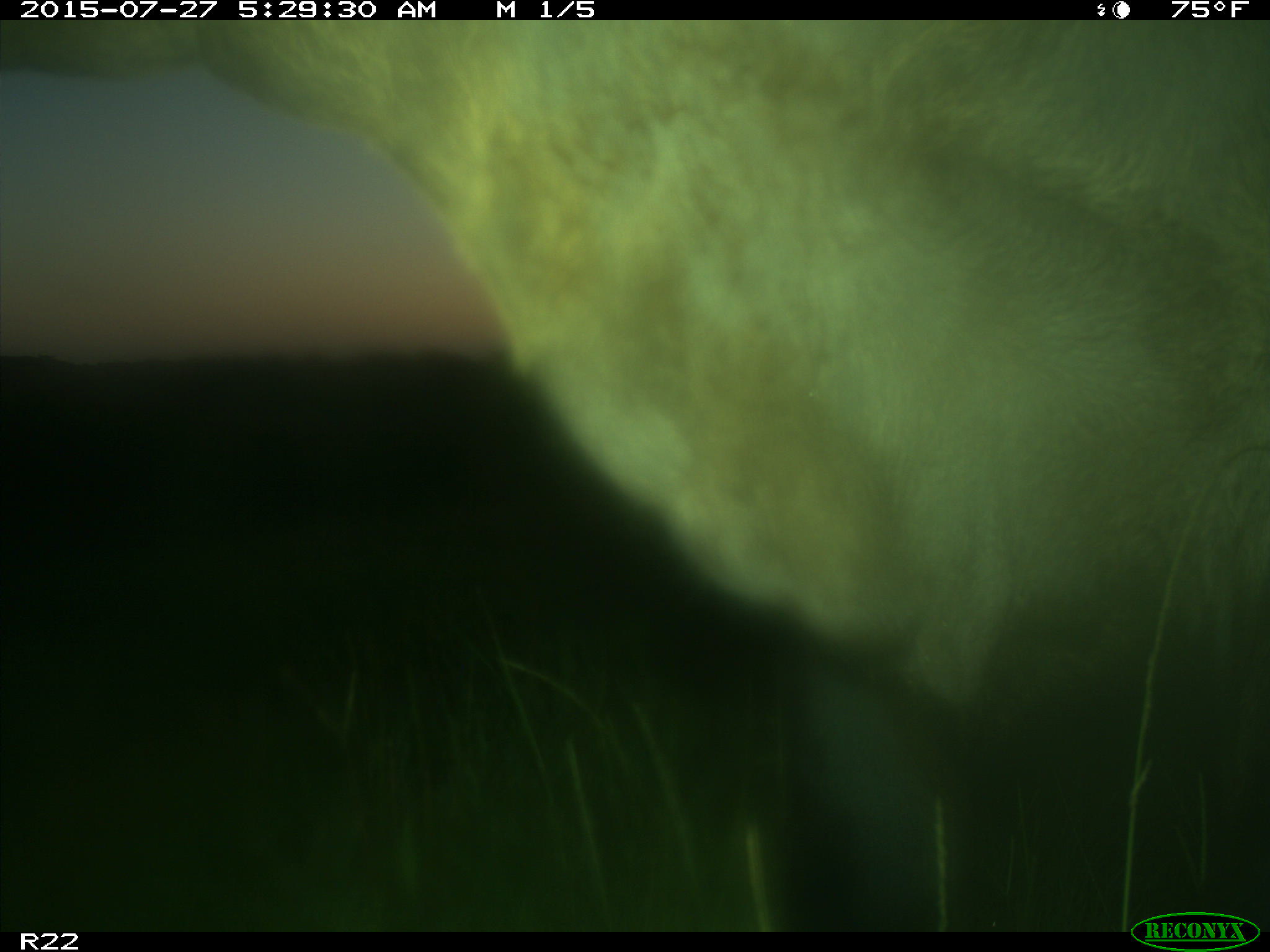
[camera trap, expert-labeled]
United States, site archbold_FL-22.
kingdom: Animalia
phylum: Chordata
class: Mammalia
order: Artiodactyla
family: Bovidae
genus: Bos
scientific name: Bos taurus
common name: domestic cow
Bos taurus (domestic cow).